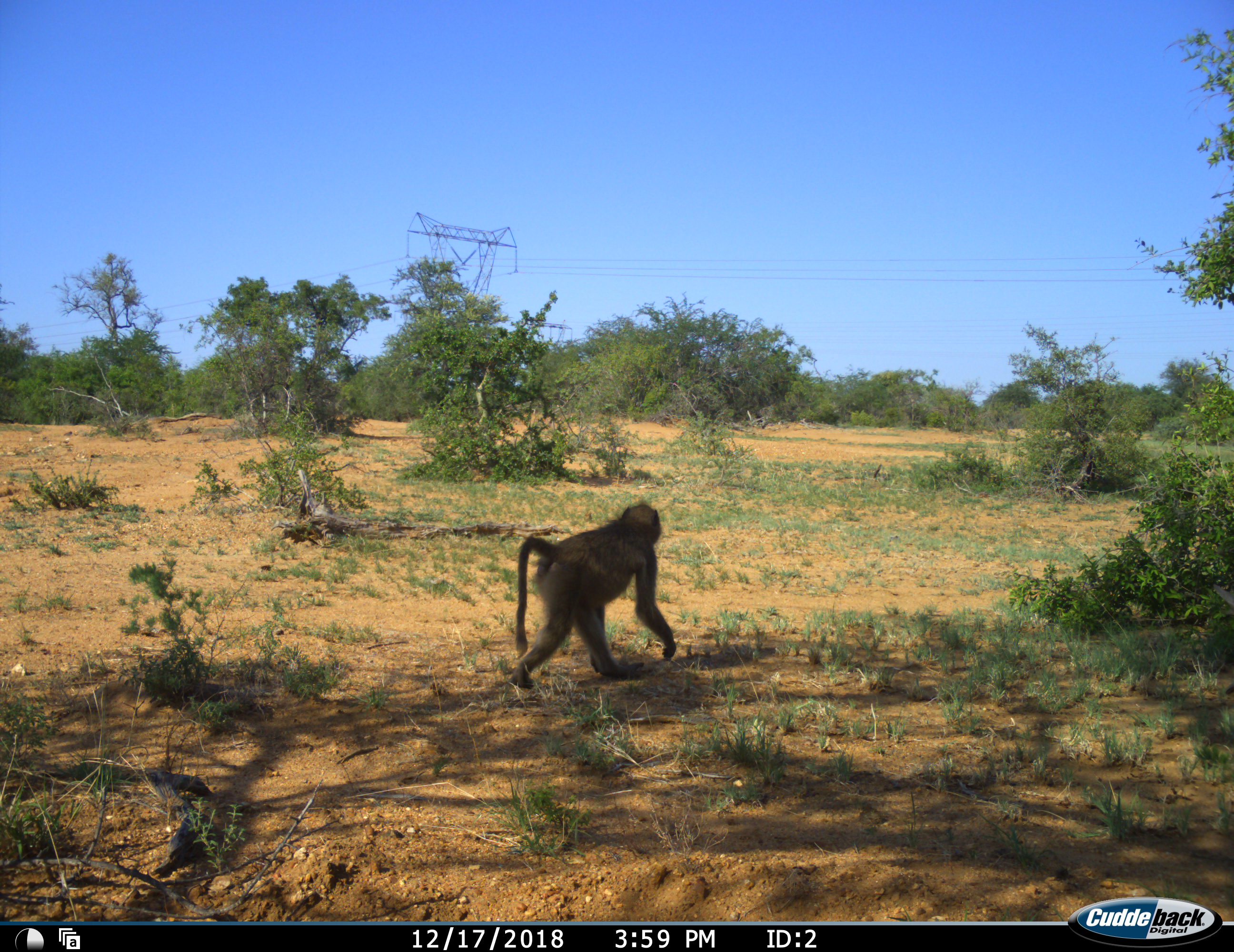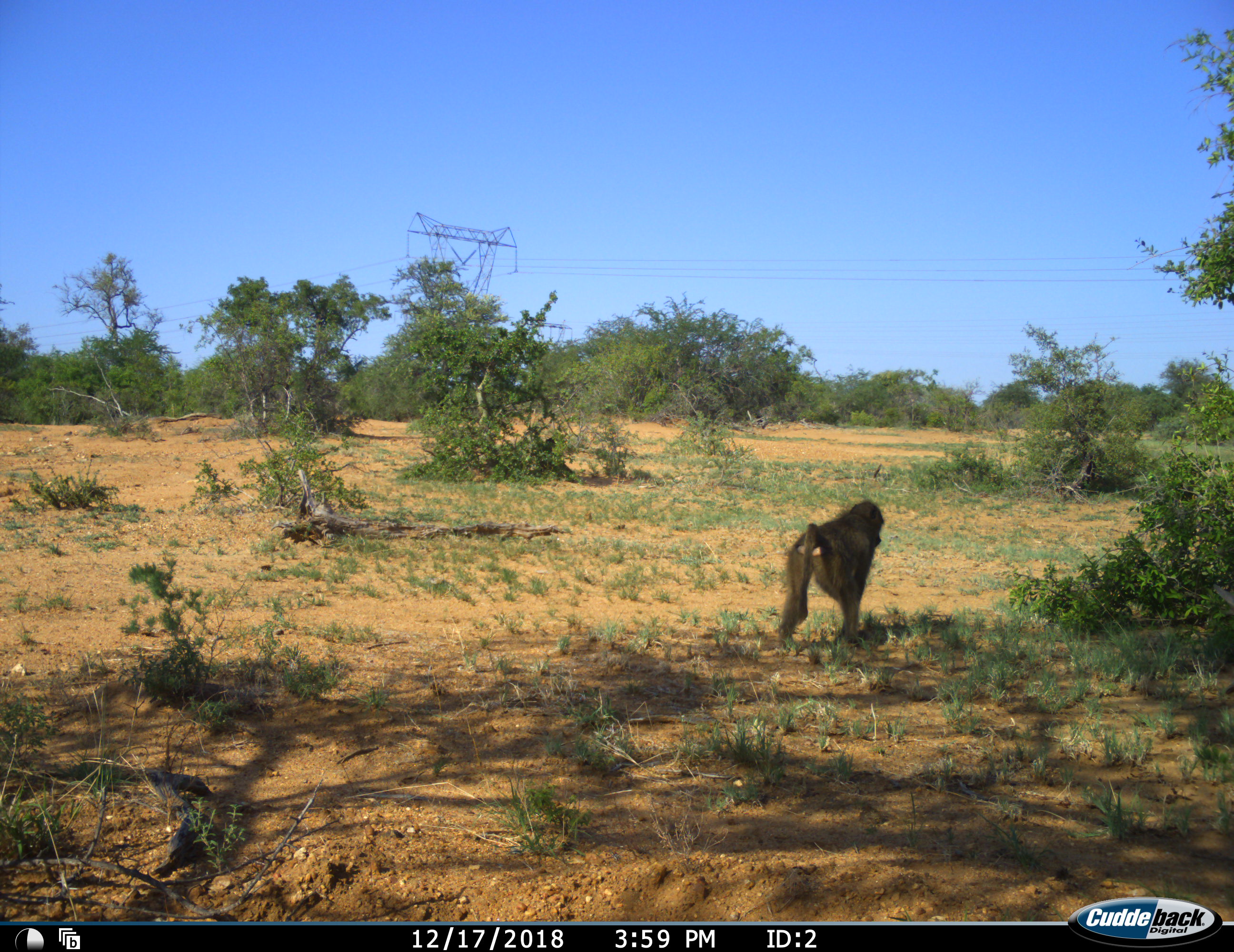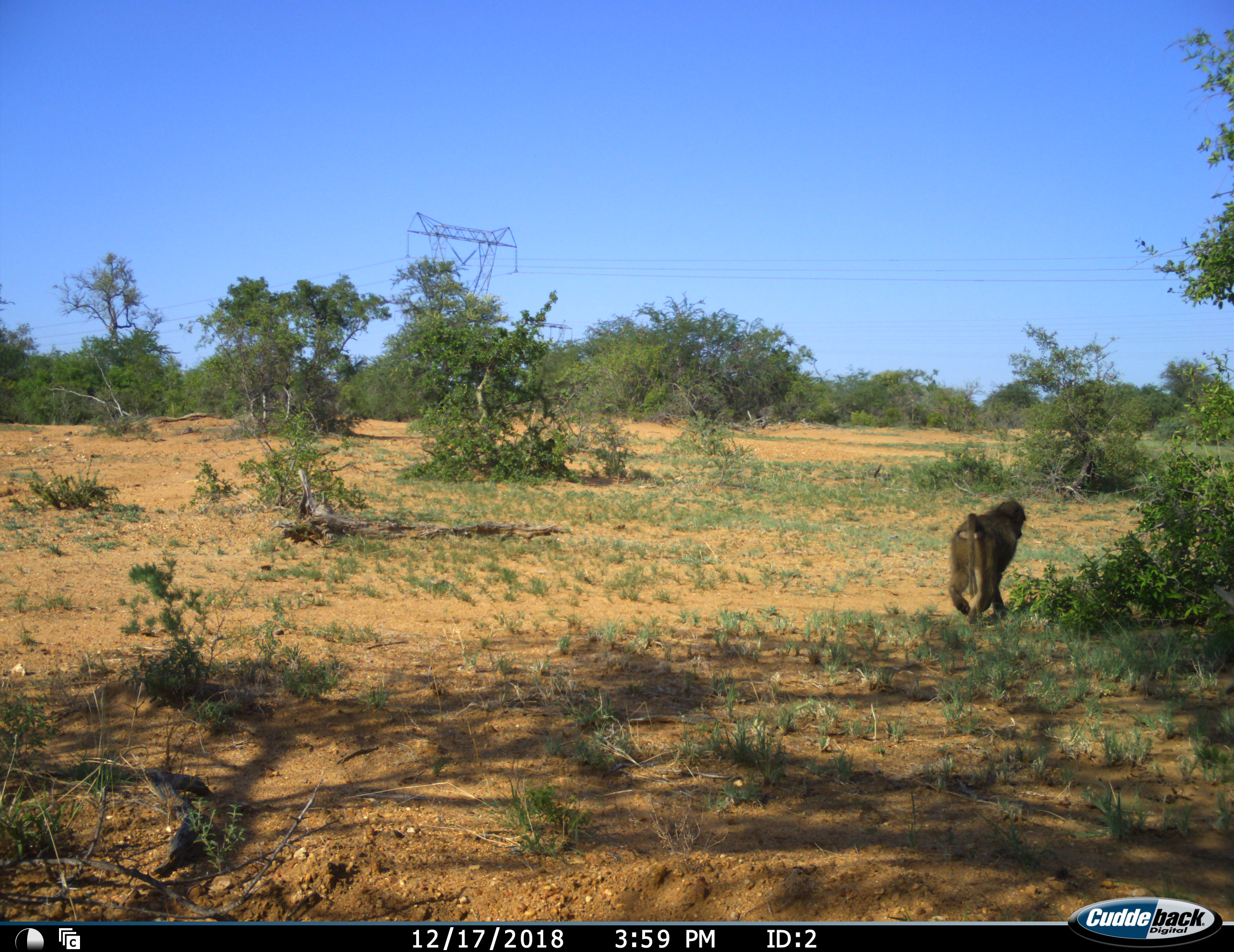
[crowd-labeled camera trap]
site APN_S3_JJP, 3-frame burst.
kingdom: Animalia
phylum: Chordata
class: Mammalia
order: Primates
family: Cercopithecidae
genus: Papio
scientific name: Papio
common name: baboon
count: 2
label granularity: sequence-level